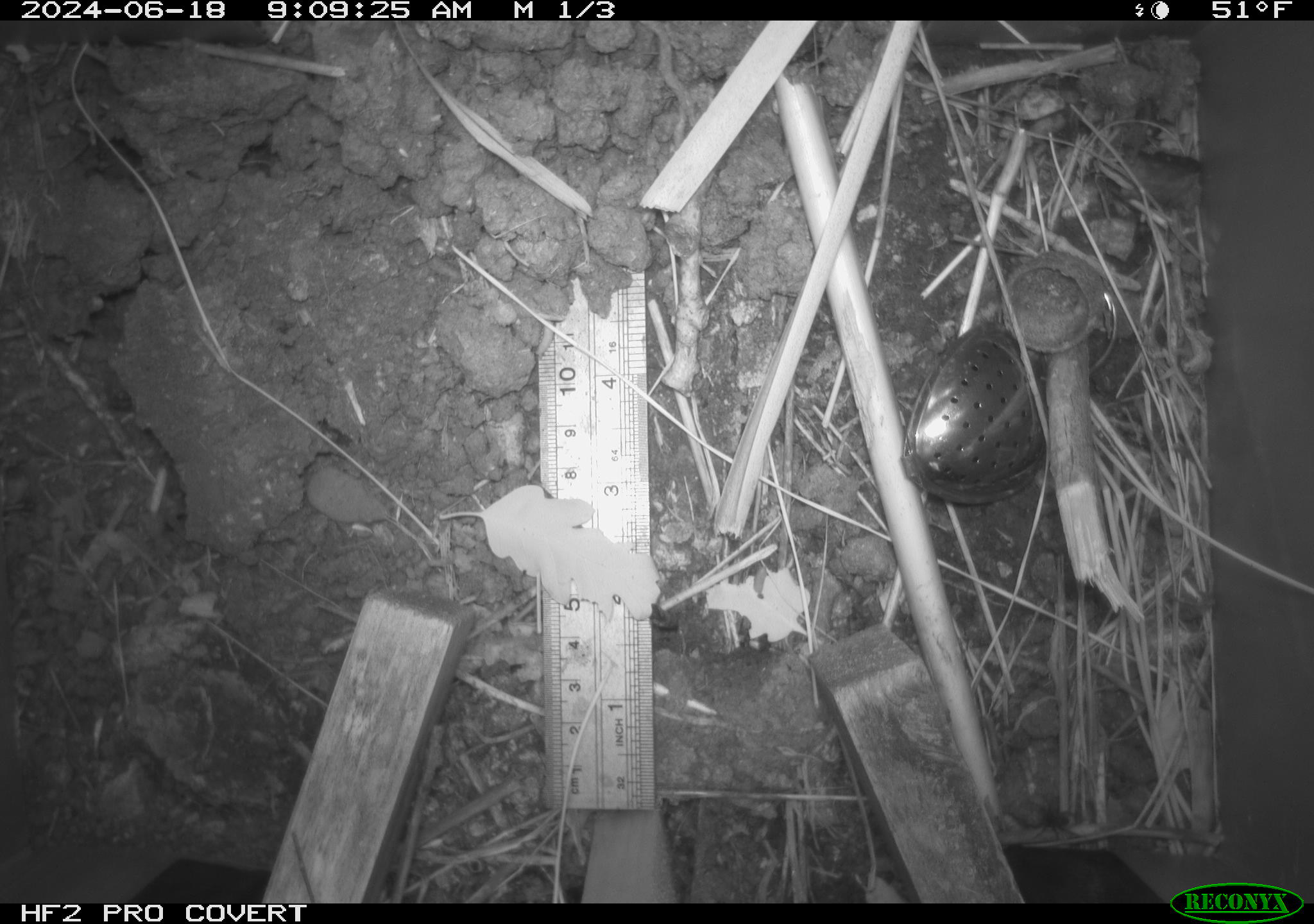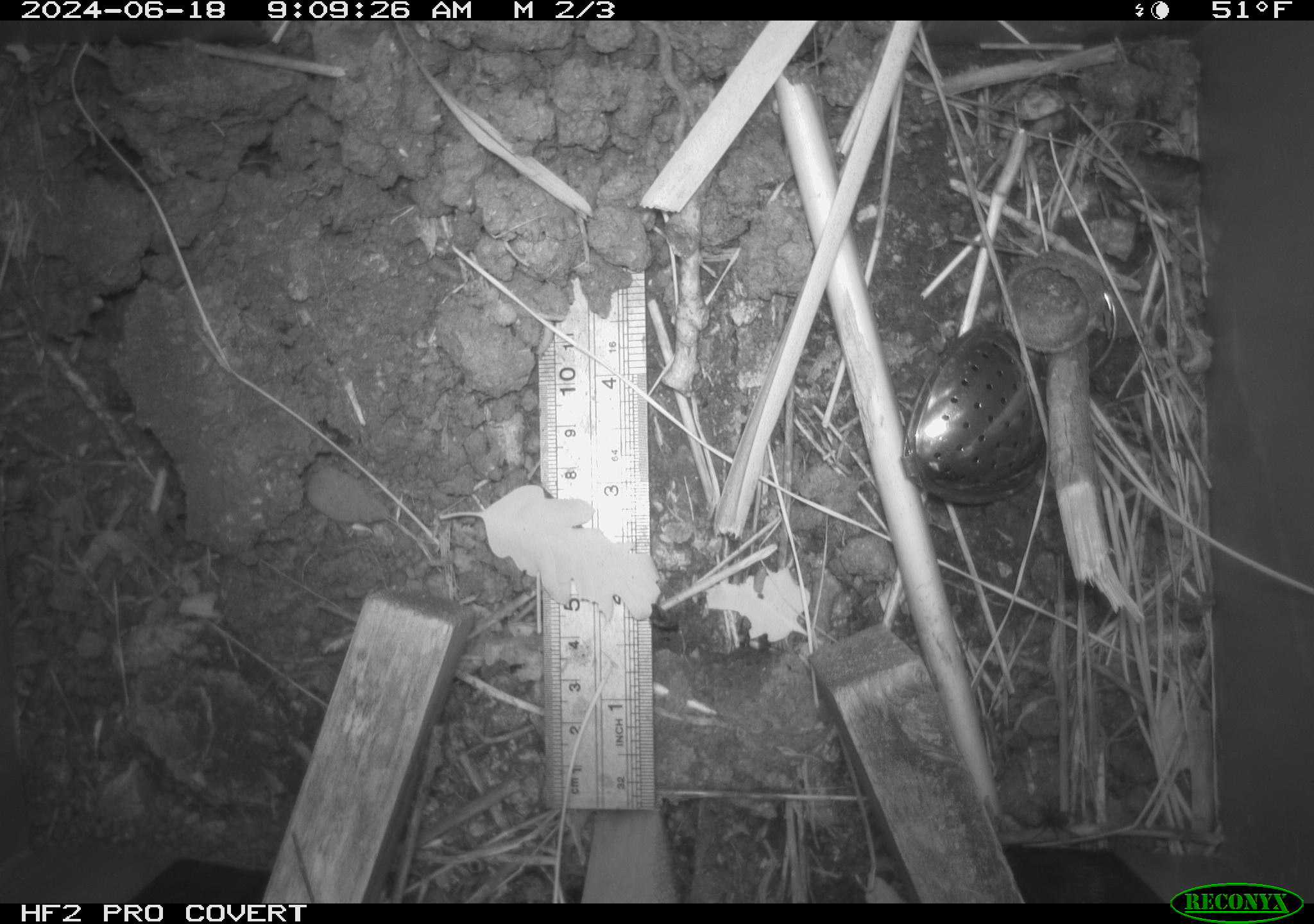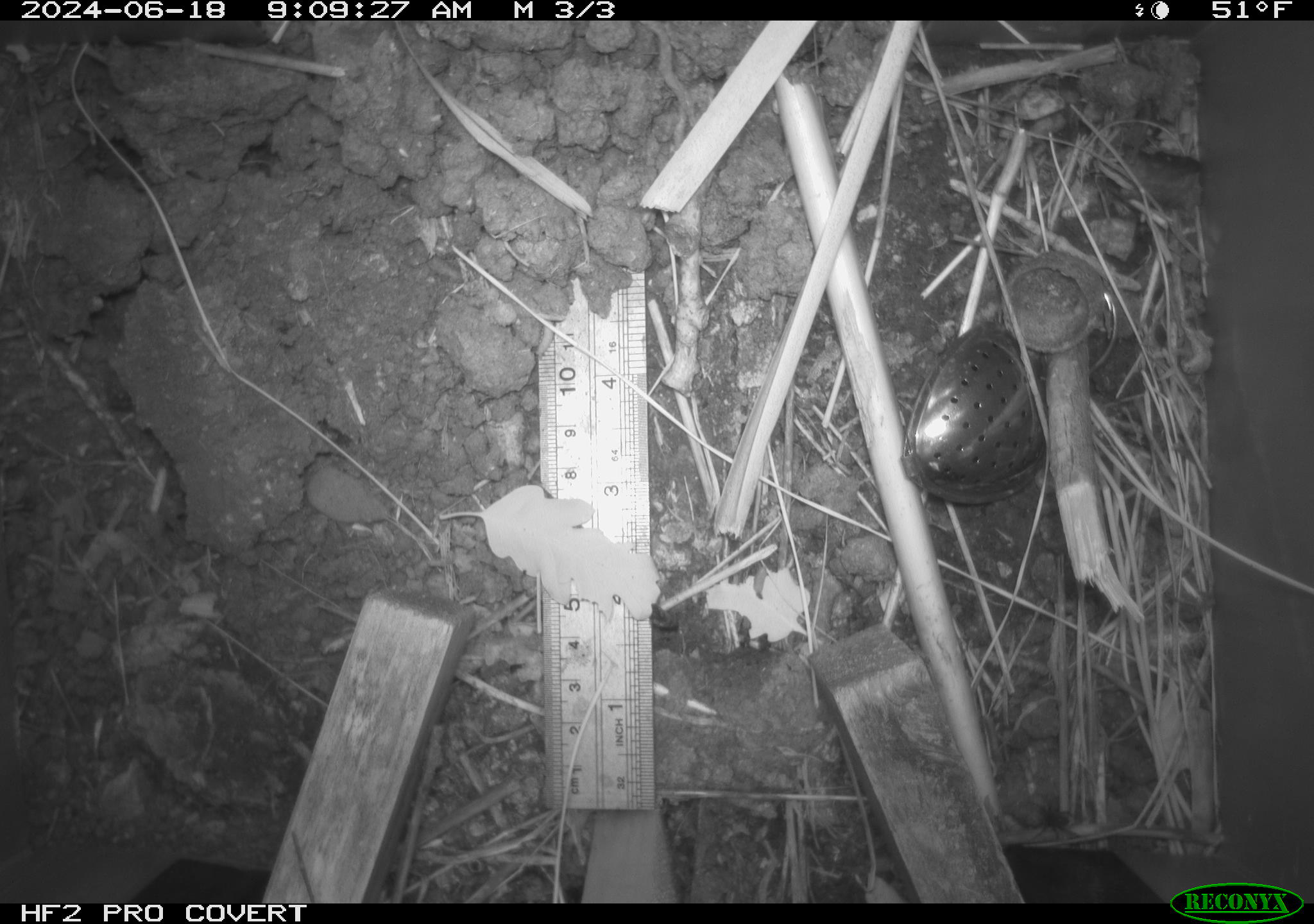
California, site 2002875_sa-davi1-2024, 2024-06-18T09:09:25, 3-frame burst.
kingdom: Animalia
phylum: Arthropoda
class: Arachnida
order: Araneae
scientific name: Araneae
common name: spider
Spider (Araneae).